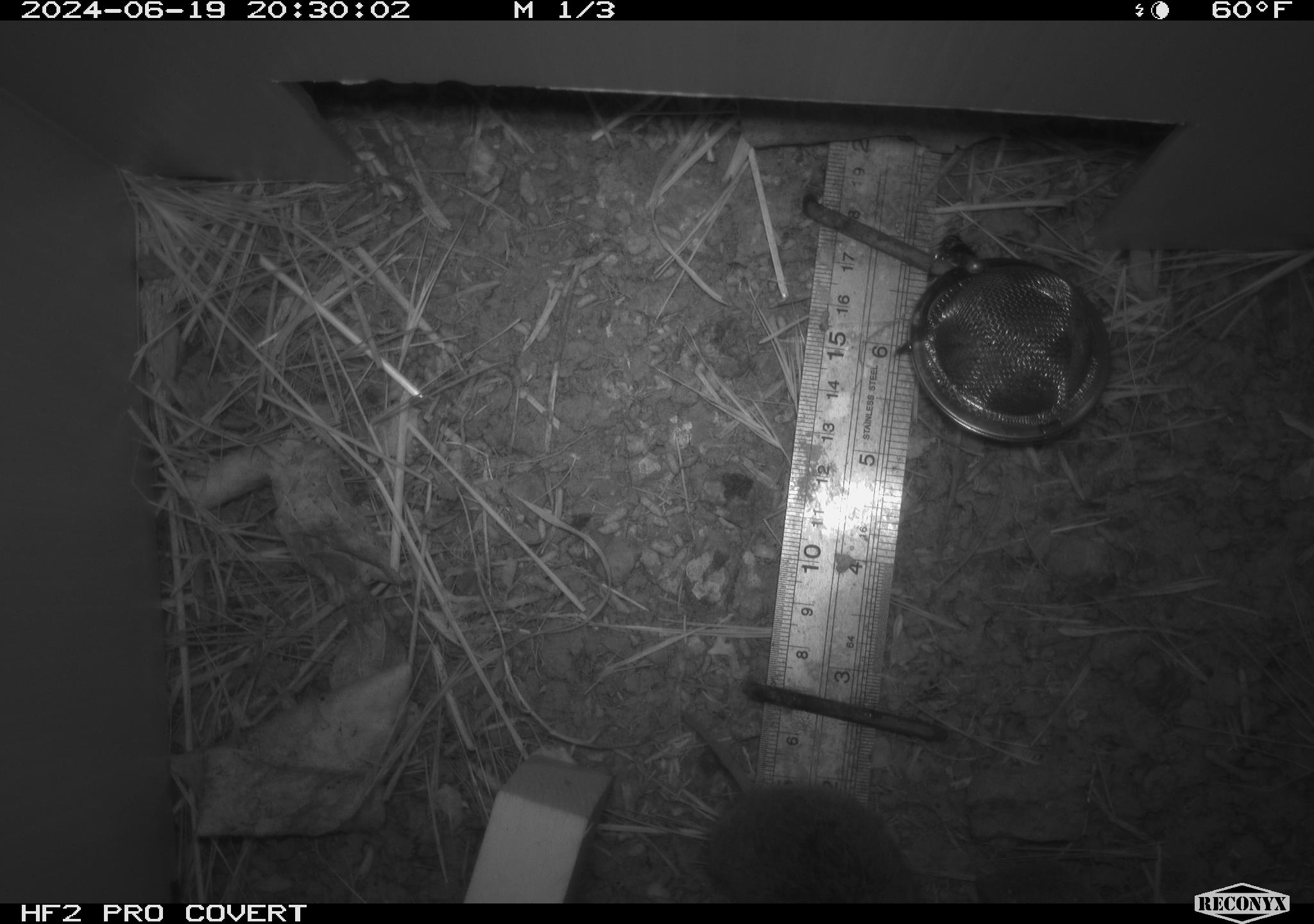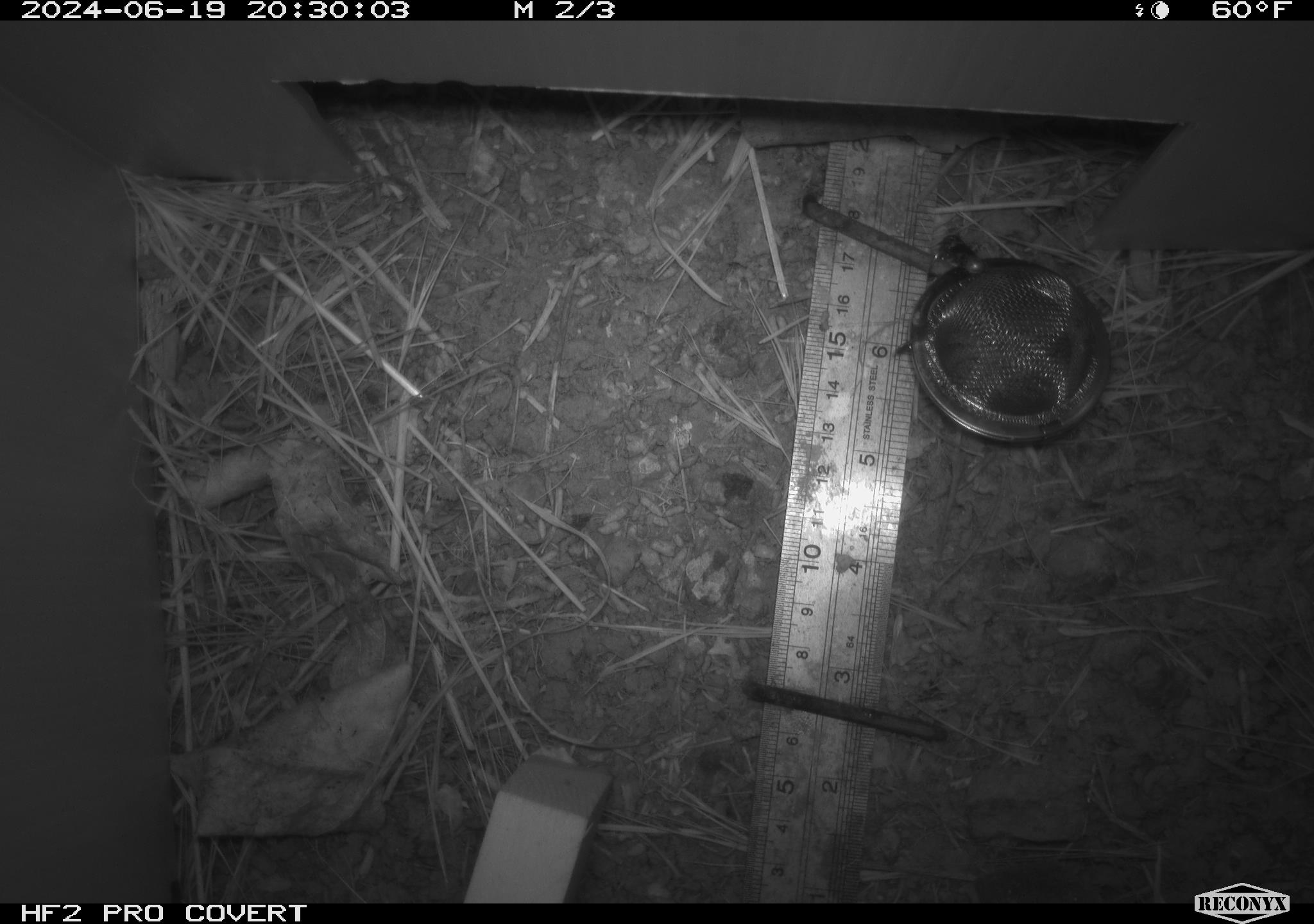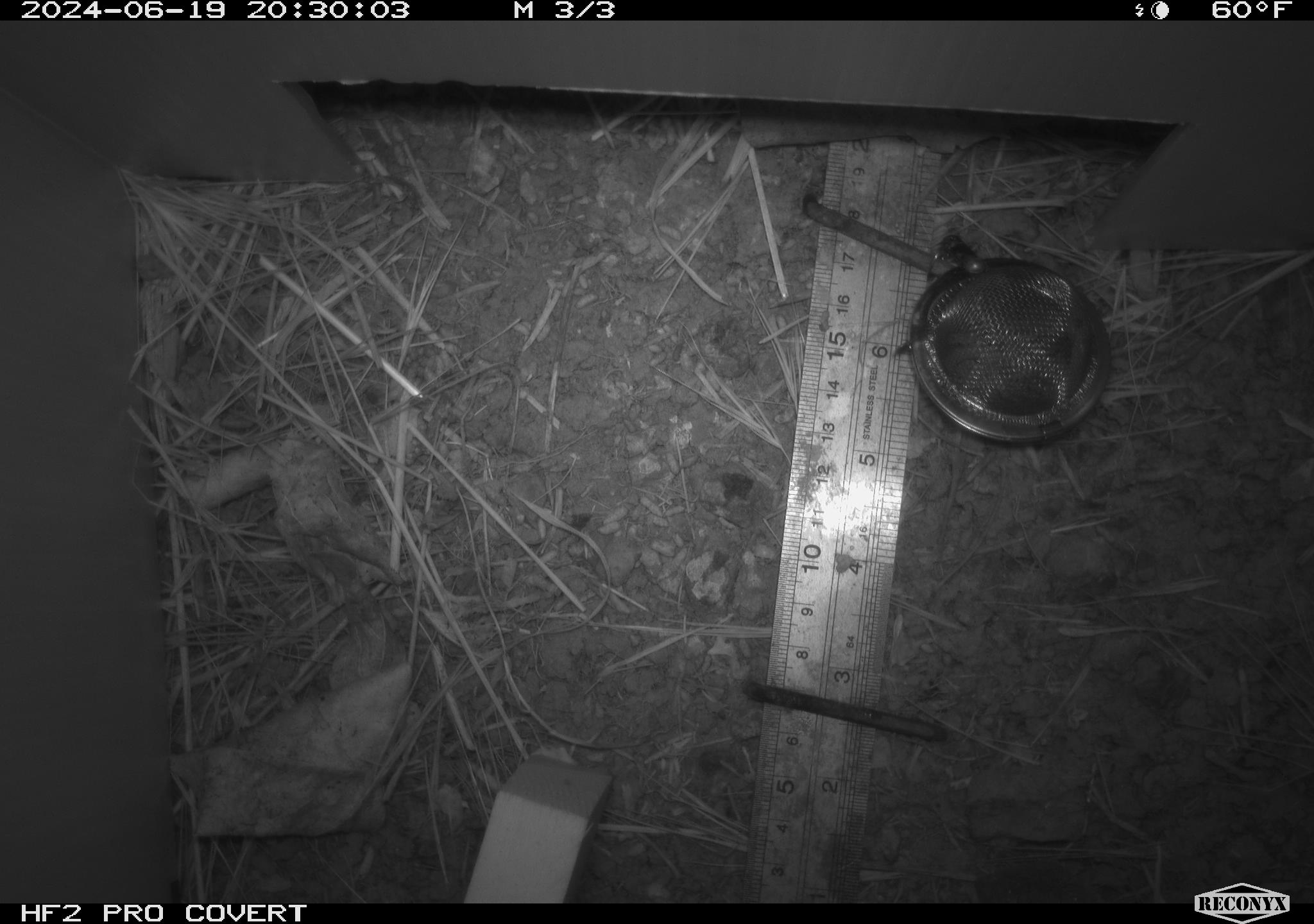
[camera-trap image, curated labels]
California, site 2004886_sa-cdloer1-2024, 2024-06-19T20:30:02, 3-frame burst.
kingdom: Animalia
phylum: Chordata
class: Mammalia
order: Rodentia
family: Cricetidae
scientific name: Arvicolinae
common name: voles, lemmings, and muskrats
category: arvicolinae subfamily